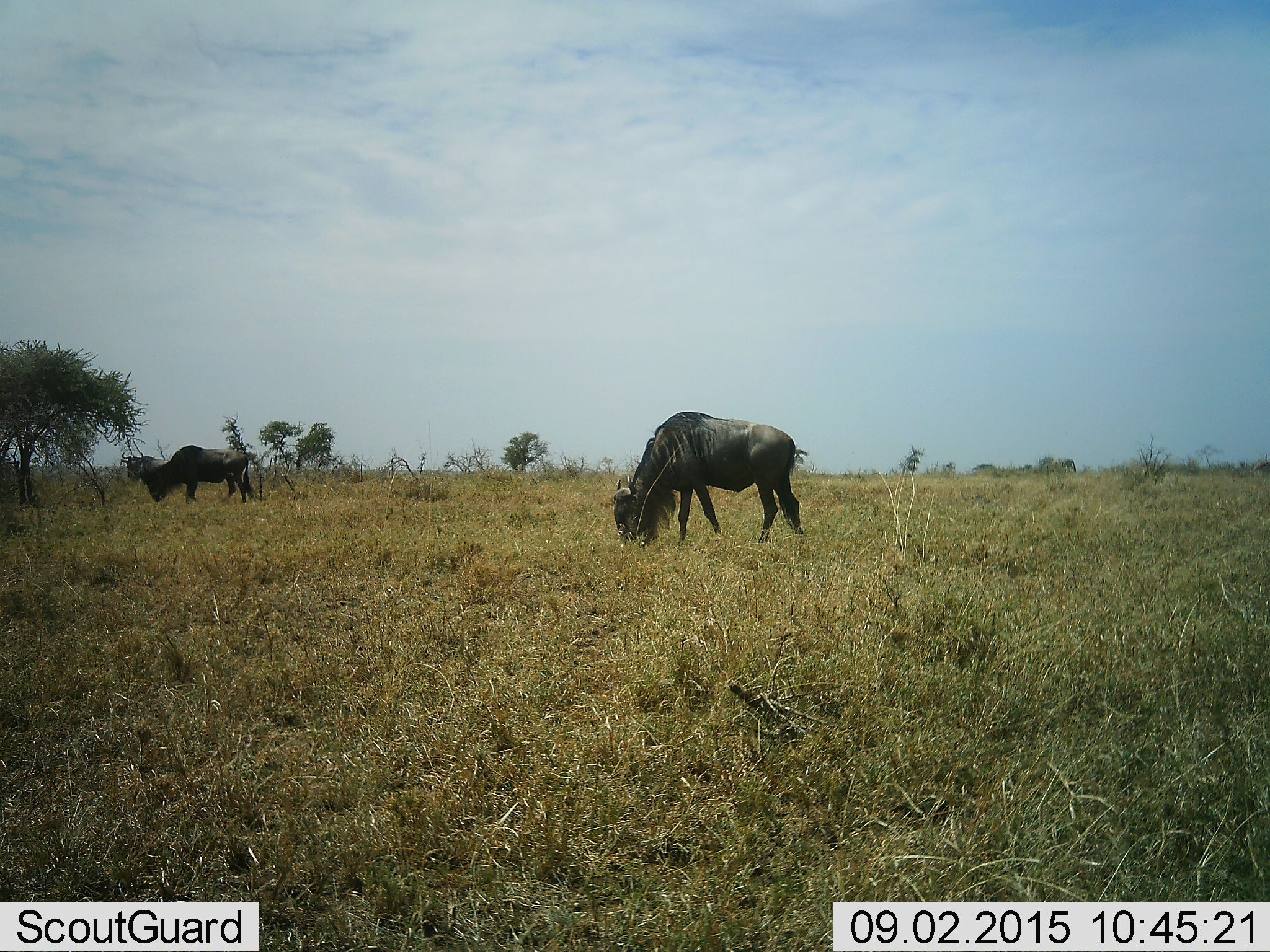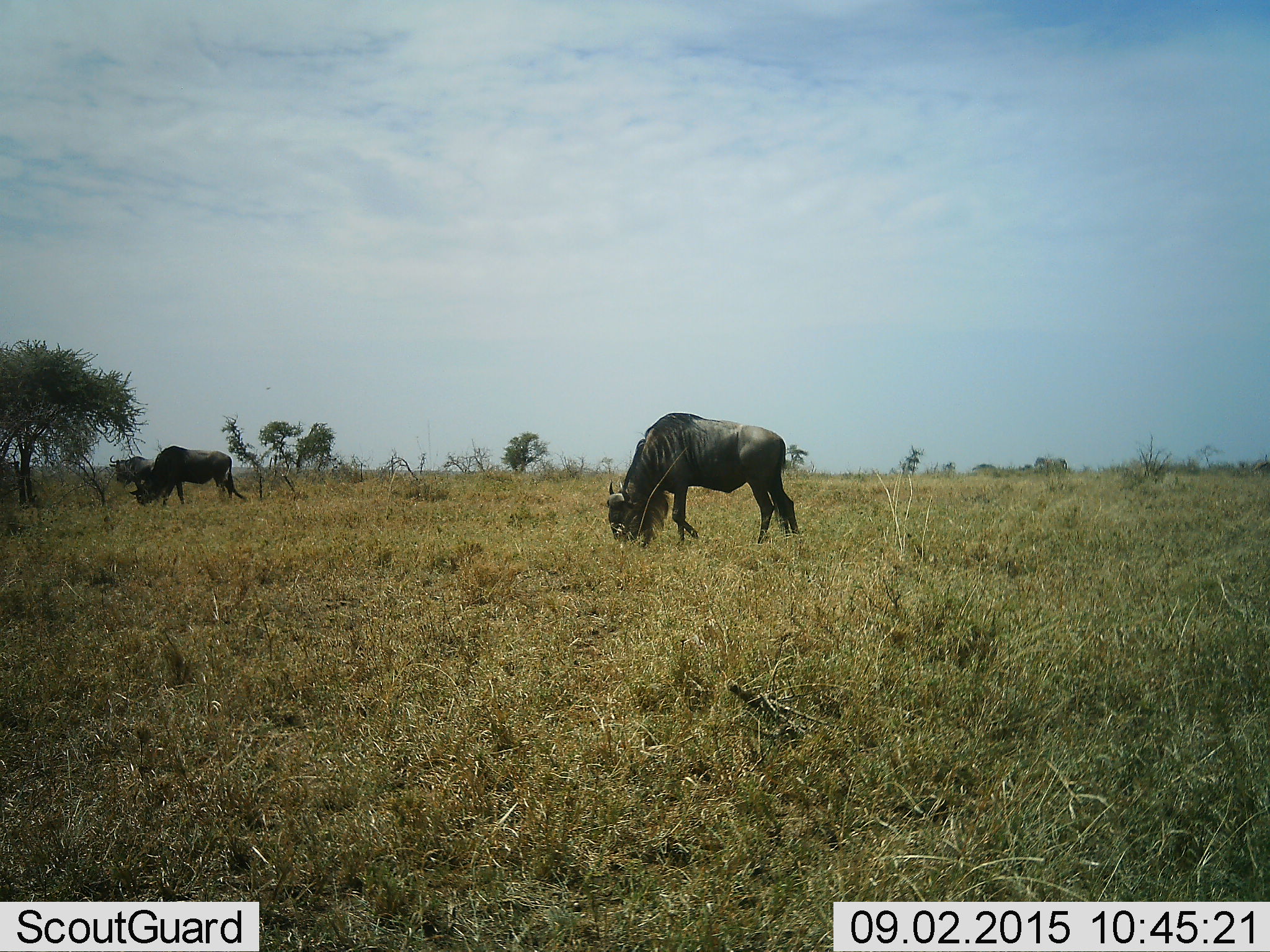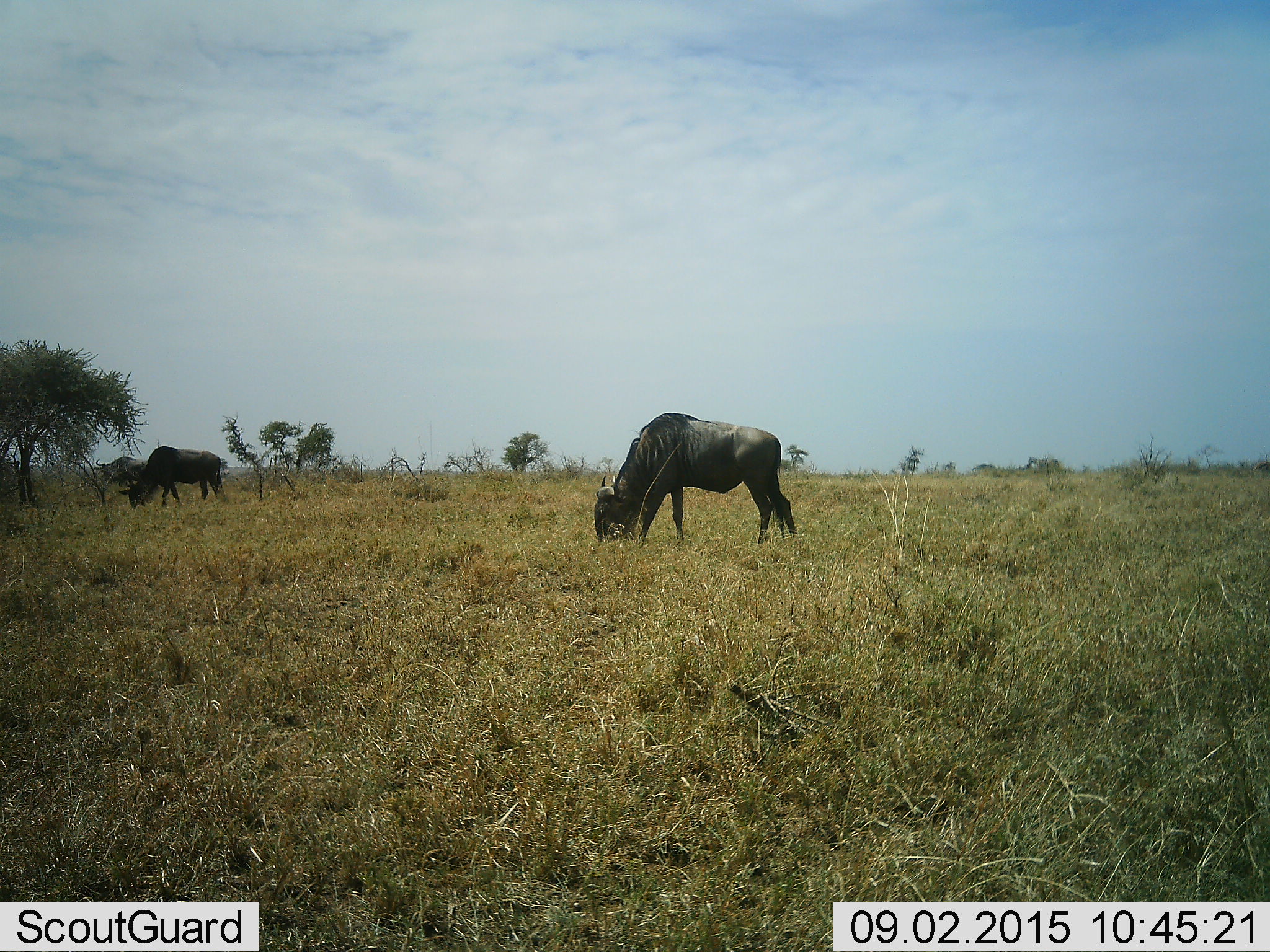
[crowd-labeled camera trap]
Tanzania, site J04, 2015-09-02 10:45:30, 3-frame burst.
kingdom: Animalia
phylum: Chordata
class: Mammalia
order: Artiodactyla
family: Bovidae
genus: Connochaetes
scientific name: Connochaetes taurinus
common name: blue wildebeest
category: wildebeest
Wildebeest (blue wildebeest) (Connochaetes taurinus), count 3. Behavior (volunteer vote fractions): standing 0%, resting 0%, moving 70%, interacting 0%. Young present (vote fraction): 0%. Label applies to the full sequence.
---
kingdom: Animalia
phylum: Chordata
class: Mammalia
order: Perissodactyla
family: Equidae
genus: Equus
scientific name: Equus quagga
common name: plains zebra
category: zebra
Zebra (plains zebra) (Equus quagga), count 1. Behavior (volunteer vote fractions): standing 0%, resting 0%, moving 100%, interacting 0%. Young present (vote fraction): 0%. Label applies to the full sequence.